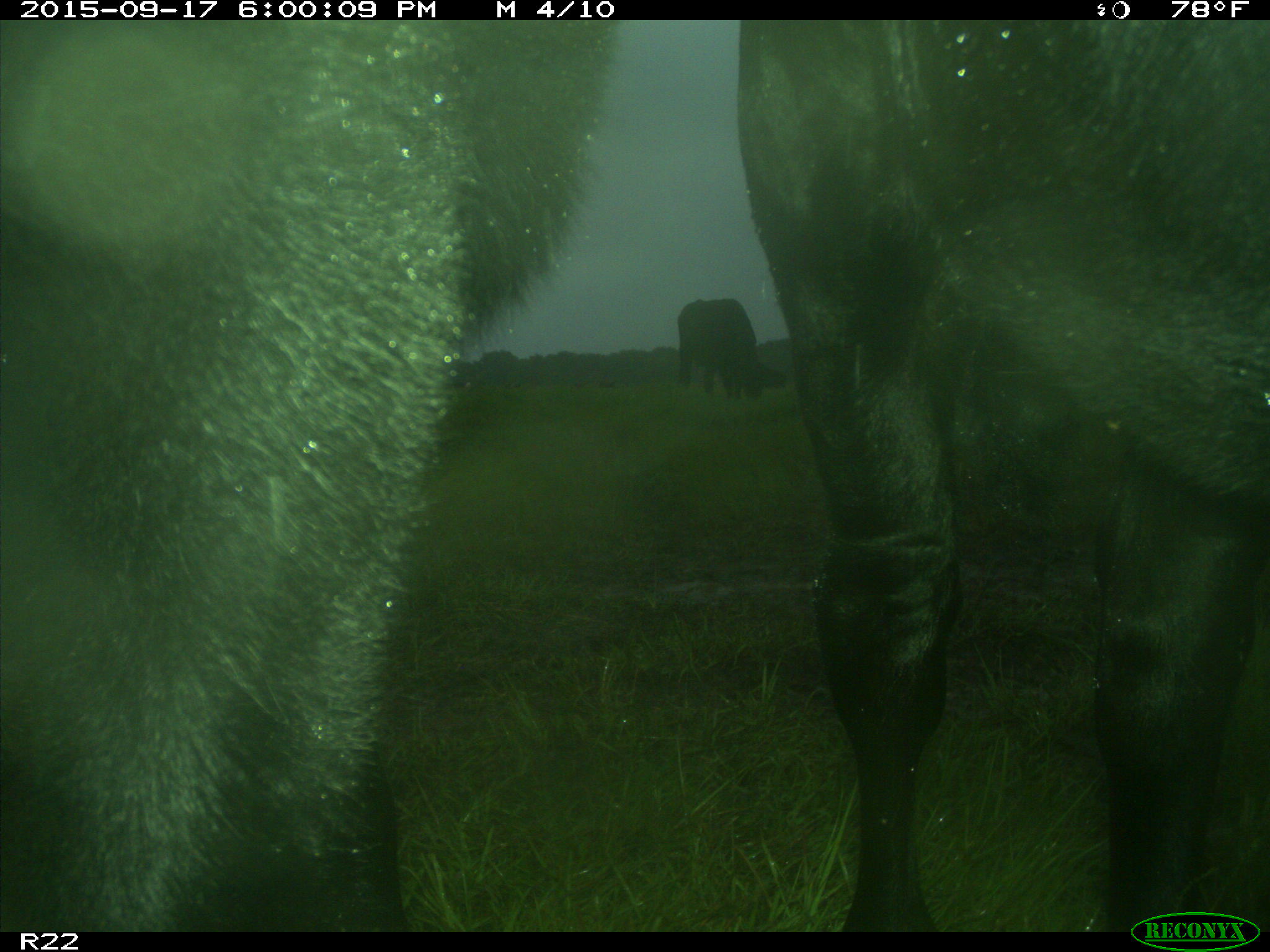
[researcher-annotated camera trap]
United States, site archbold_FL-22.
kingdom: Animalia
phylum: Chordata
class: Mammalia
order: Artiodactyla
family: Bovidae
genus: Bos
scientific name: Bos taurus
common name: domestic cow